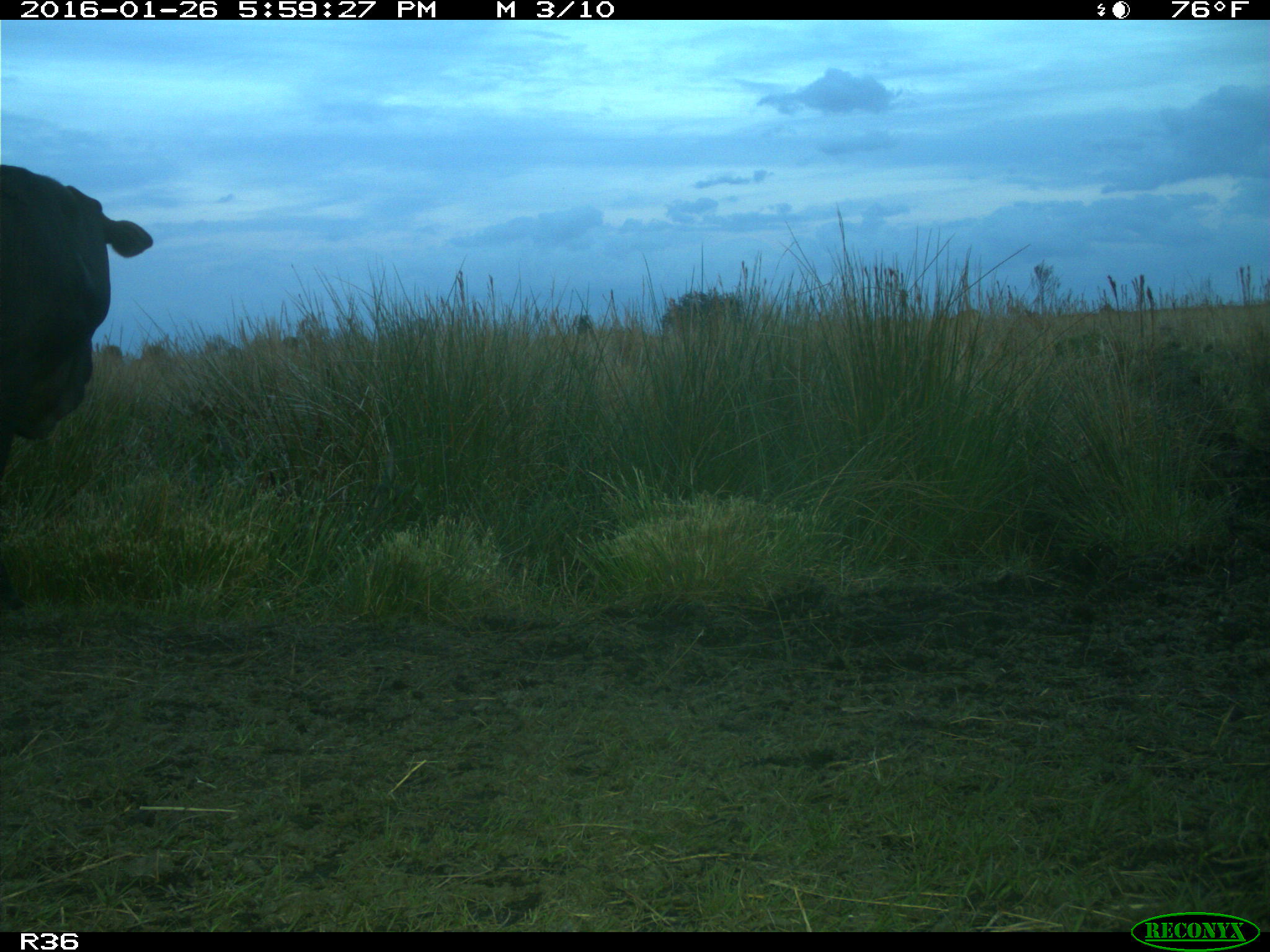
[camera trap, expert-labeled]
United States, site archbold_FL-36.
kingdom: Animalia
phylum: Chordata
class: Mammalia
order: Artiodactyla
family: Bovidae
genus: Bos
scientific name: Bos taurus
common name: domestic cow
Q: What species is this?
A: Bos taurus (domestic cow).